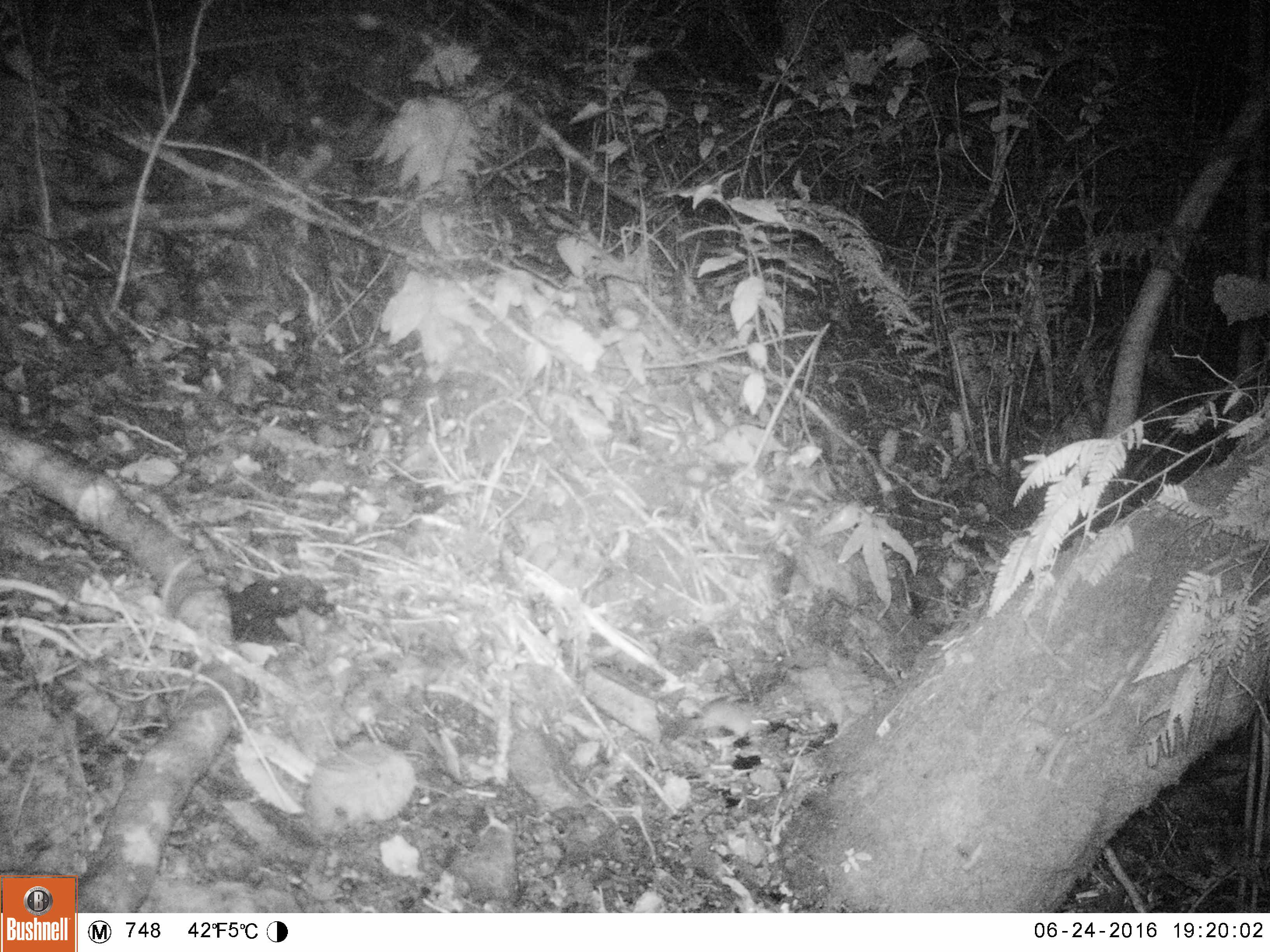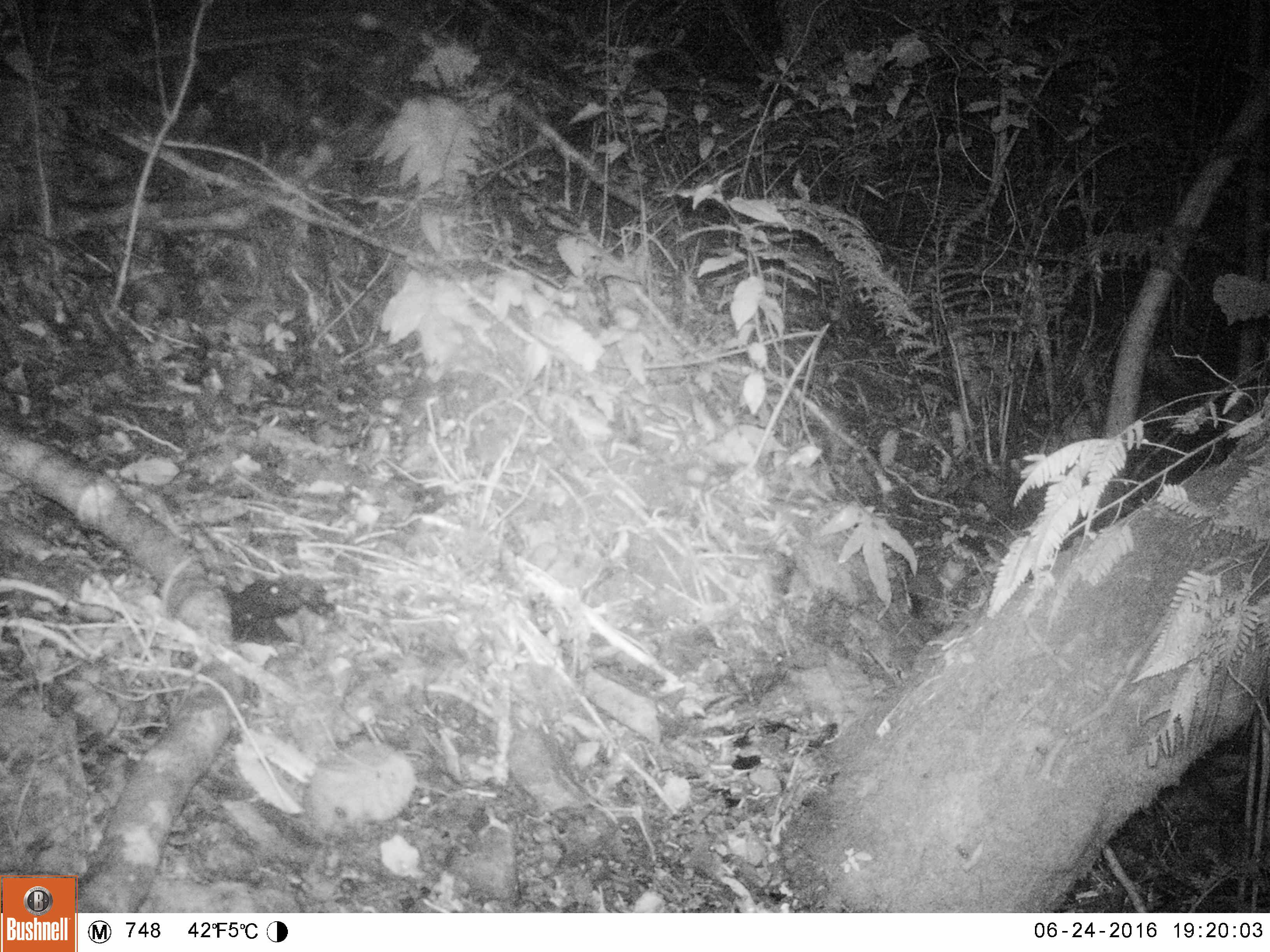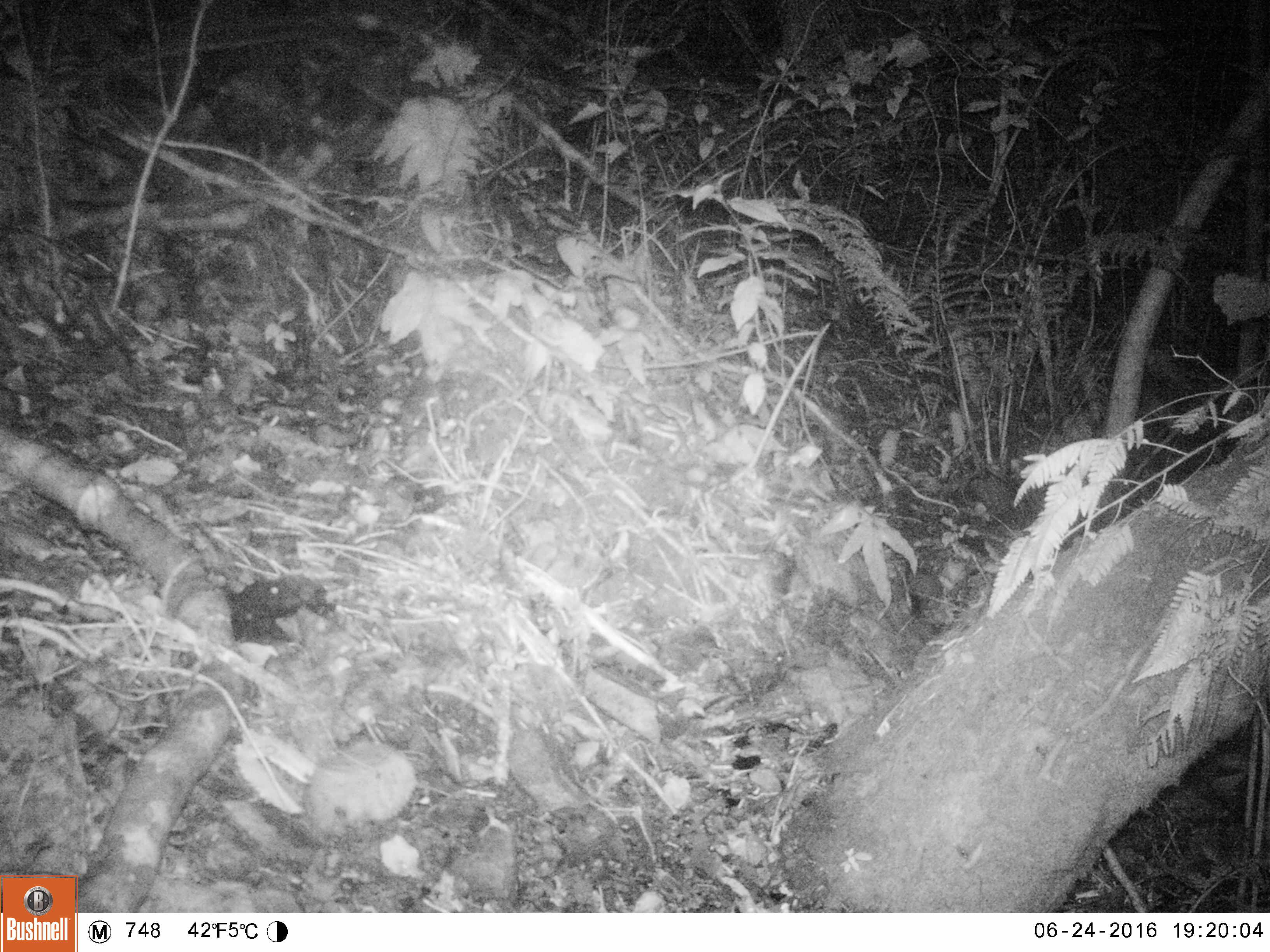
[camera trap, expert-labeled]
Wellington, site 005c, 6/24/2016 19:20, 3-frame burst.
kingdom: Animalia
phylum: Chordata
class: Mammalia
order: Rodentia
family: Muridae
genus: Mus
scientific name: Mus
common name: mouse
Mouse (Mus).